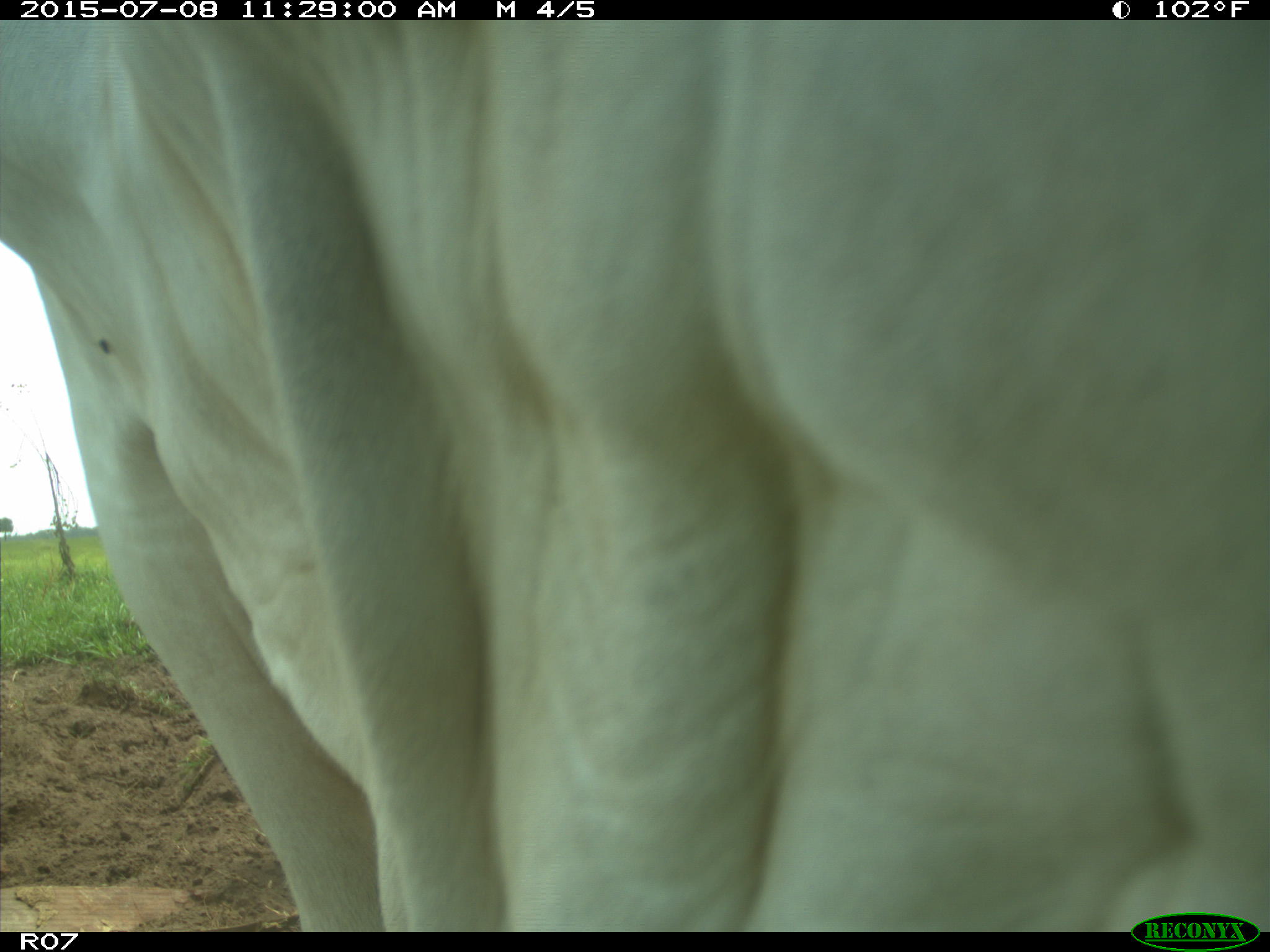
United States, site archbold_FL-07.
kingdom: Animalia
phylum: Chordata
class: Mammalia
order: Artiodactyla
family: Bovidae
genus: Bos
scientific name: Bos taurus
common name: domestic cow